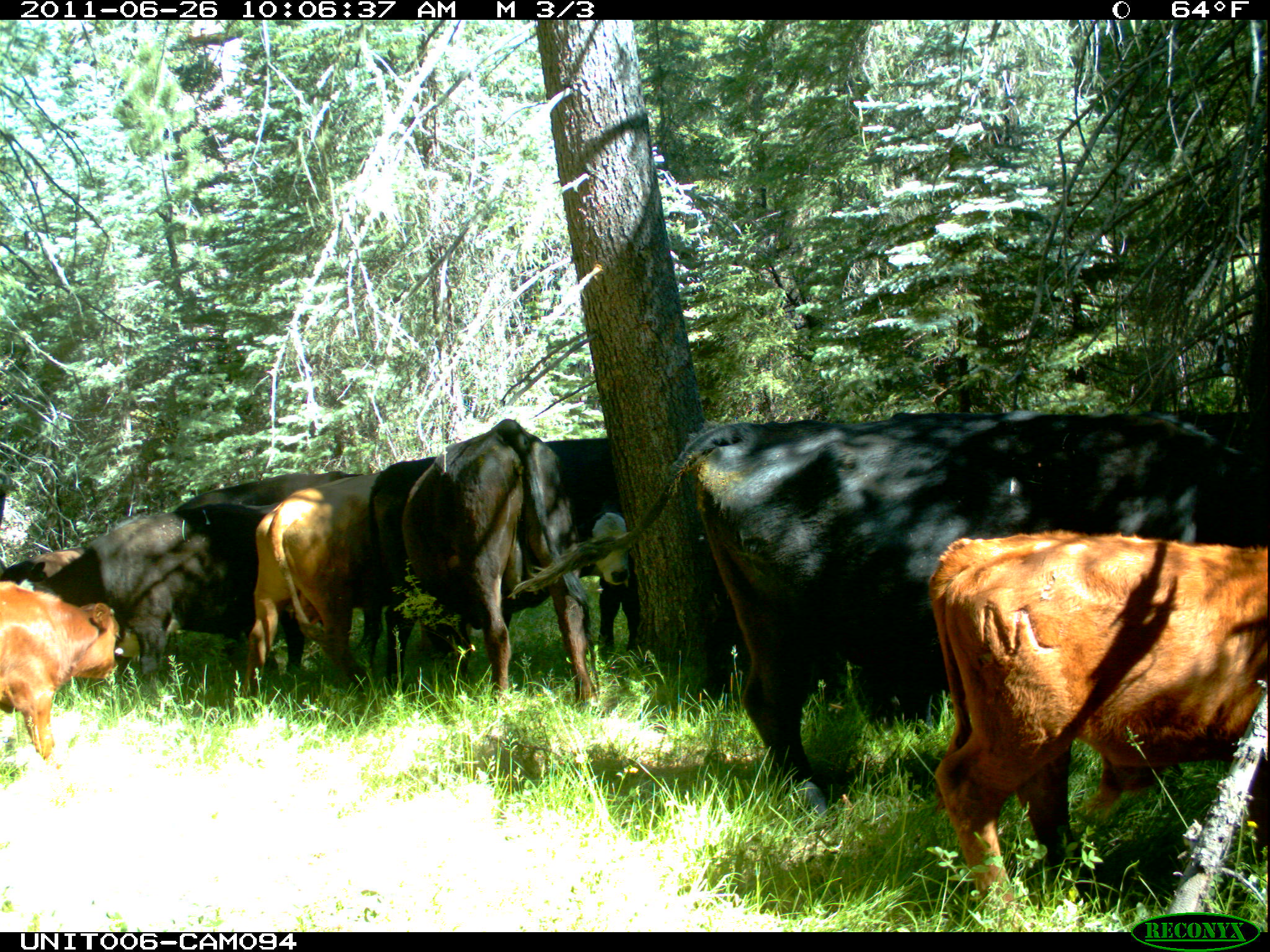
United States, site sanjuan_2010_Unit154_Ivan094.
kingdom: Animalia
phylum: Chordata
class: Mammalia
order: Artiodactyla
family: Bovidae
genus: Bos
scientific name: Bos taurus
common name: domestic cow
Bos taurus (domestic cow).